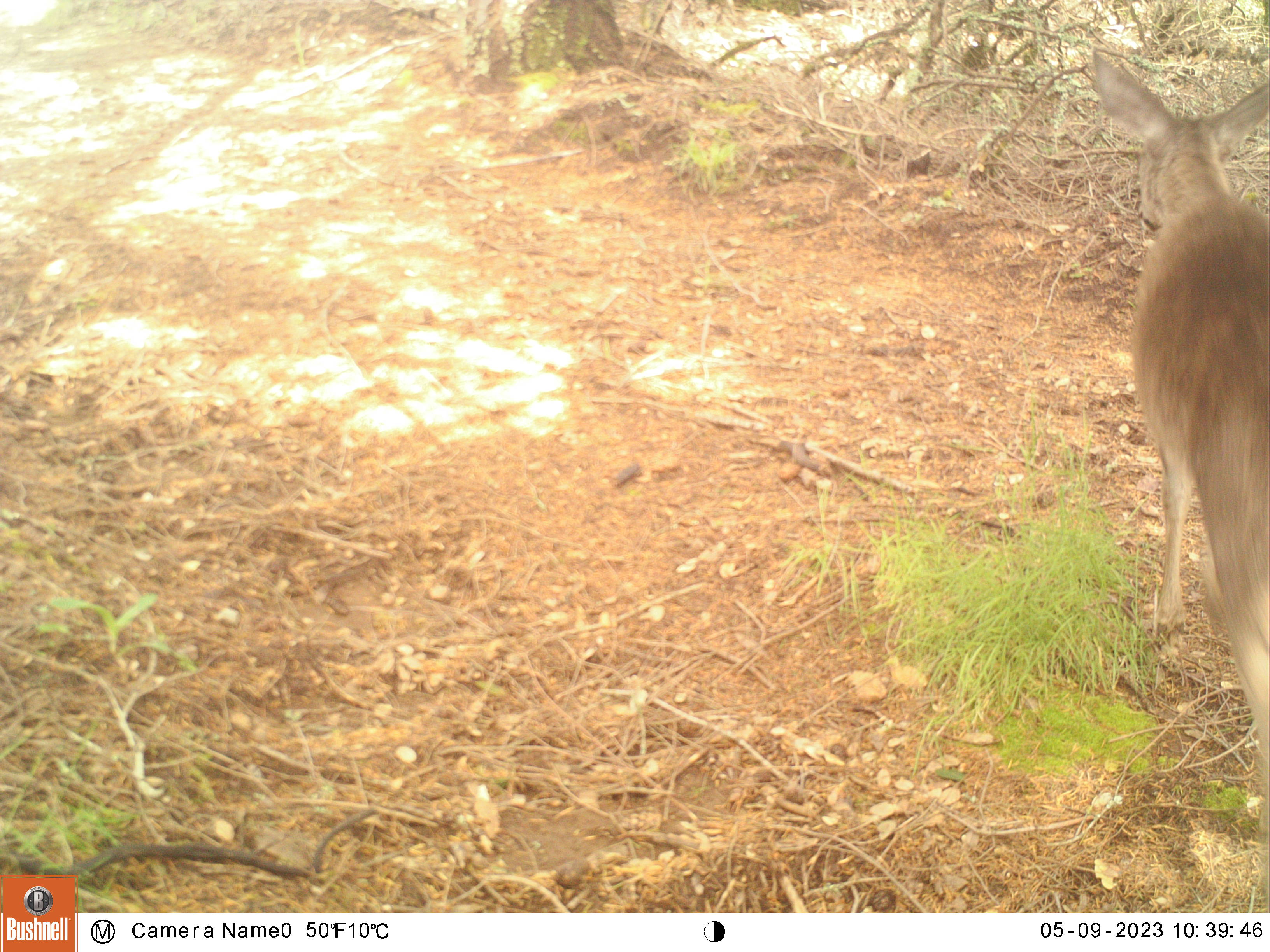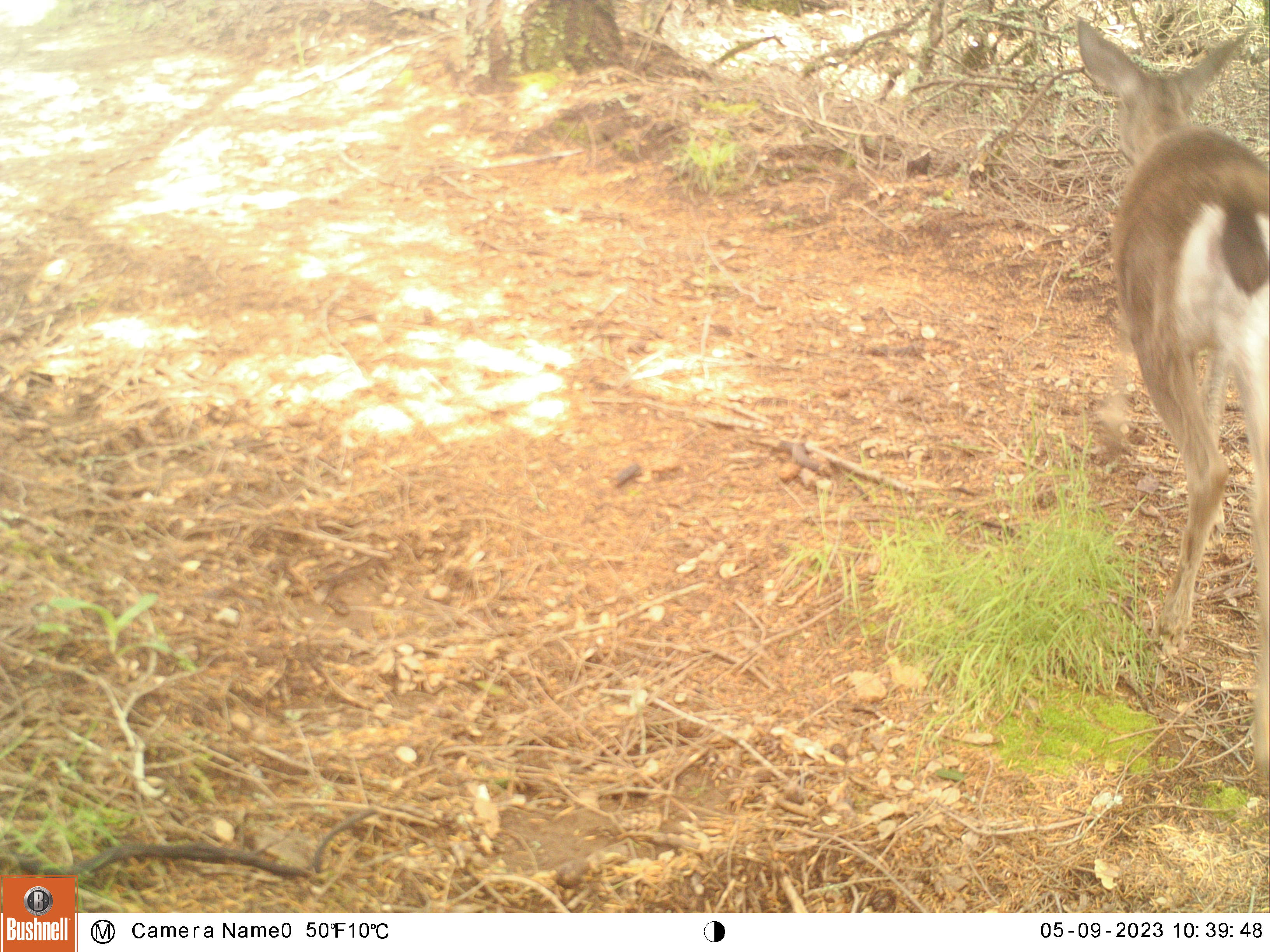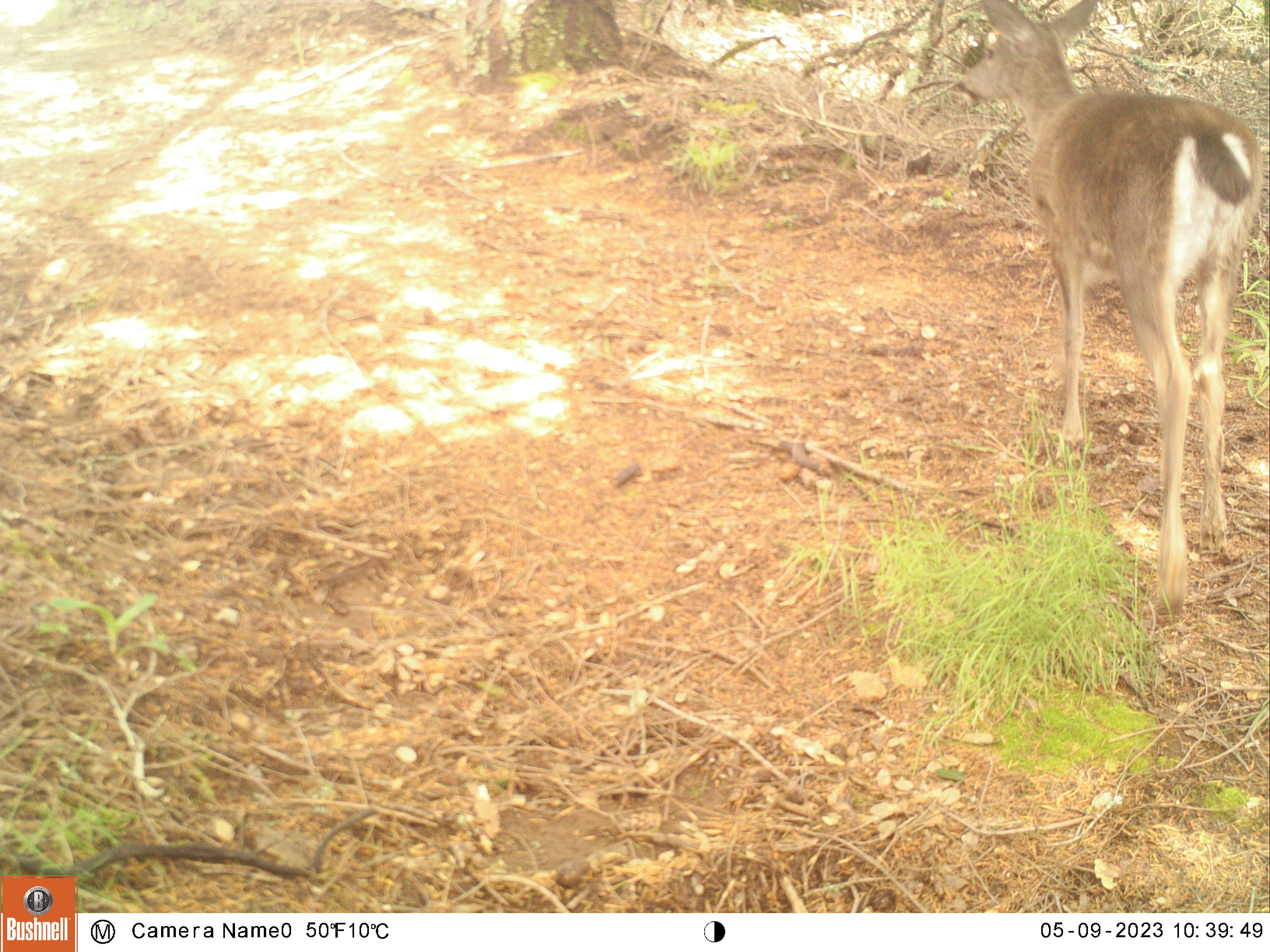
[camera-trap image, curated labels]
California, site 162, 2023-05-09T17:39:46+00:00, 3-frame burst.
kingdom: Animalia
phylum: Chordata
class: Mammalia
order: Artiodactyla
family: Cervidae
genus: Odocoileus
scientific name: Odocoileus hemionus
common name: mule deer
Mule deer (Odocoileus hemionus).